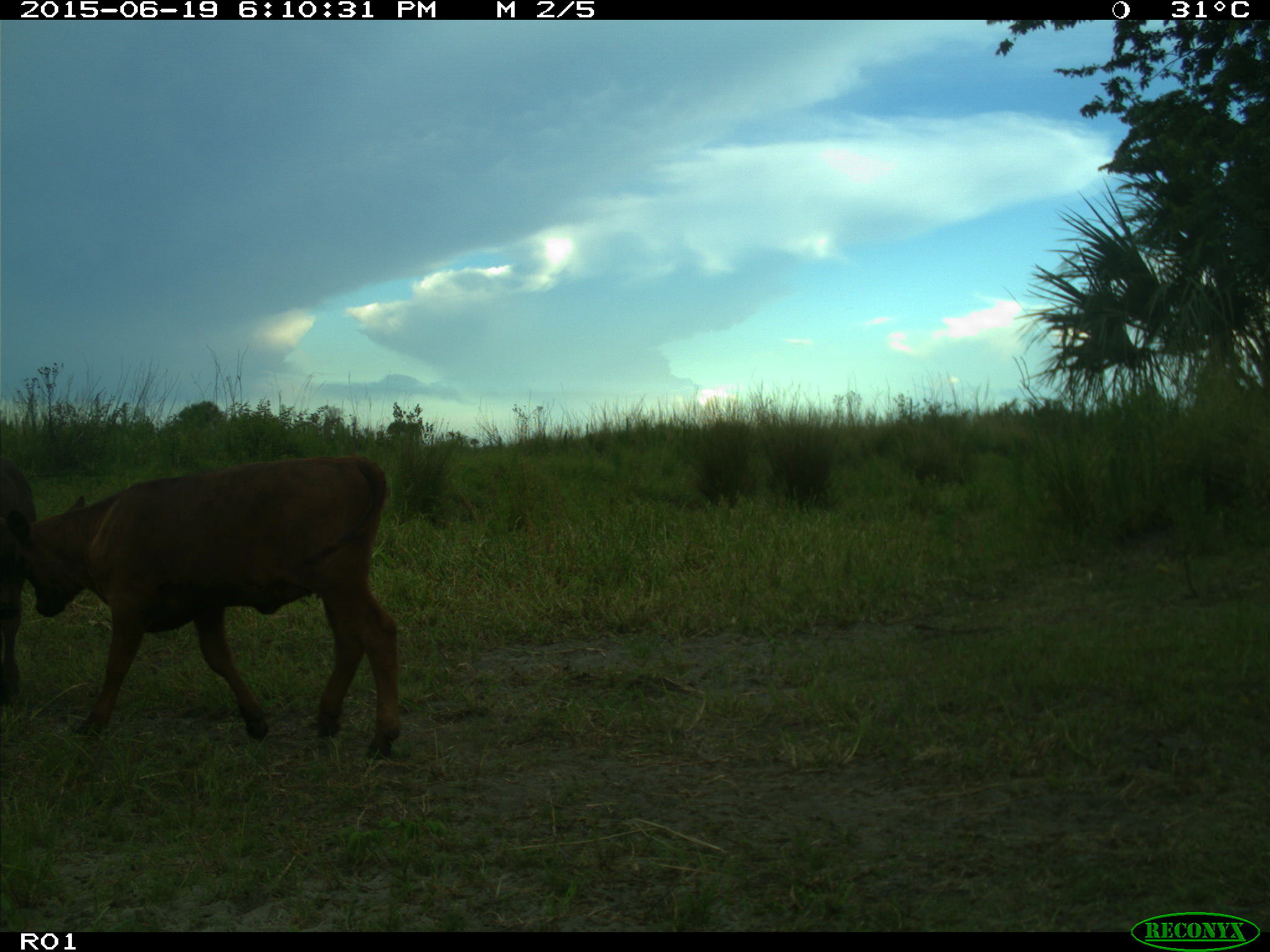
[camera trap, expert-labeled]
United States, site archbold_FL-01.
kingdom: Animalia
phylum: Chordata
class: Mammalia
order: Artiodactyla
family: Bovidae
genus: Bos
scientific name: Bos taurus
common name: domestic cow